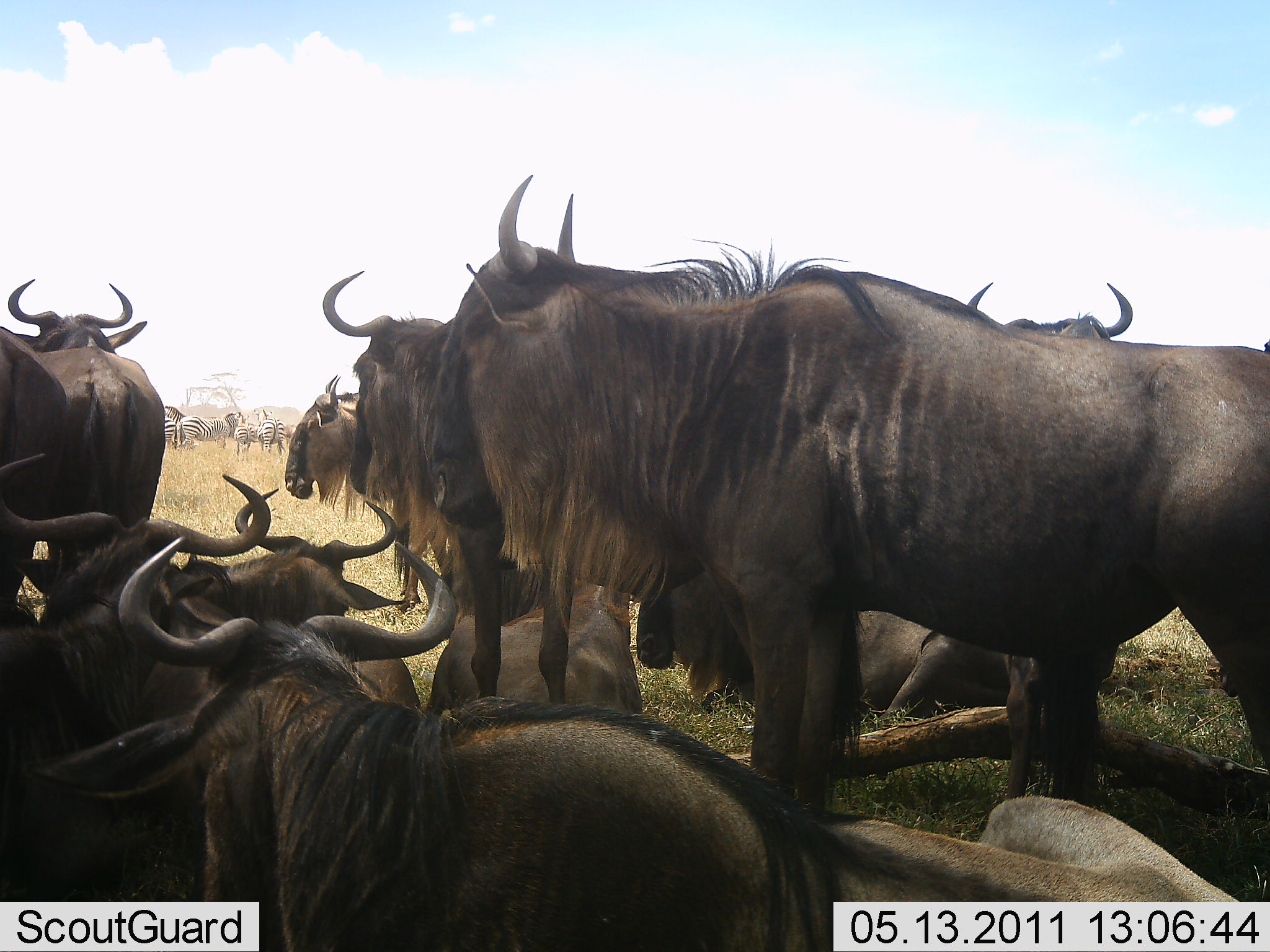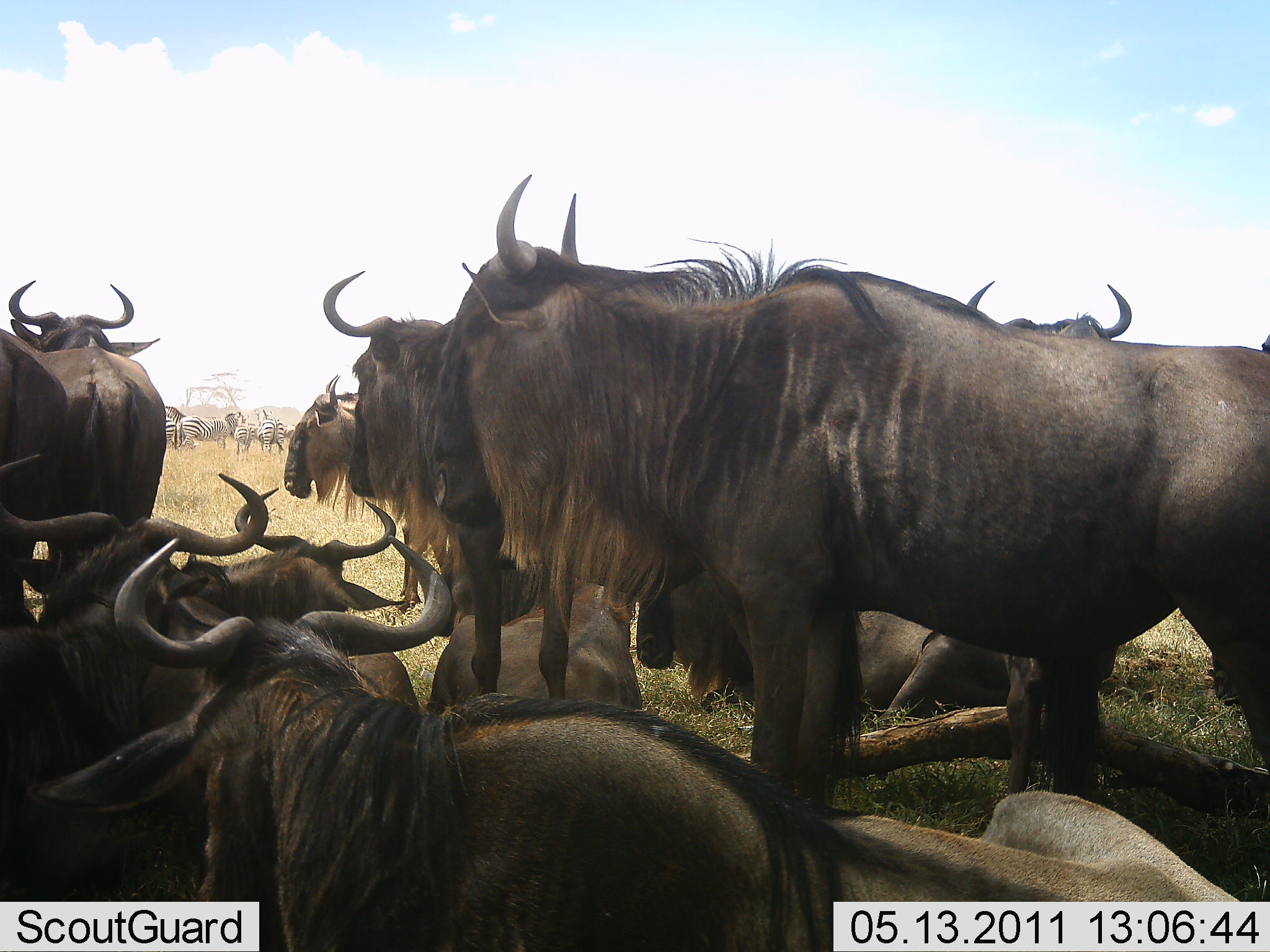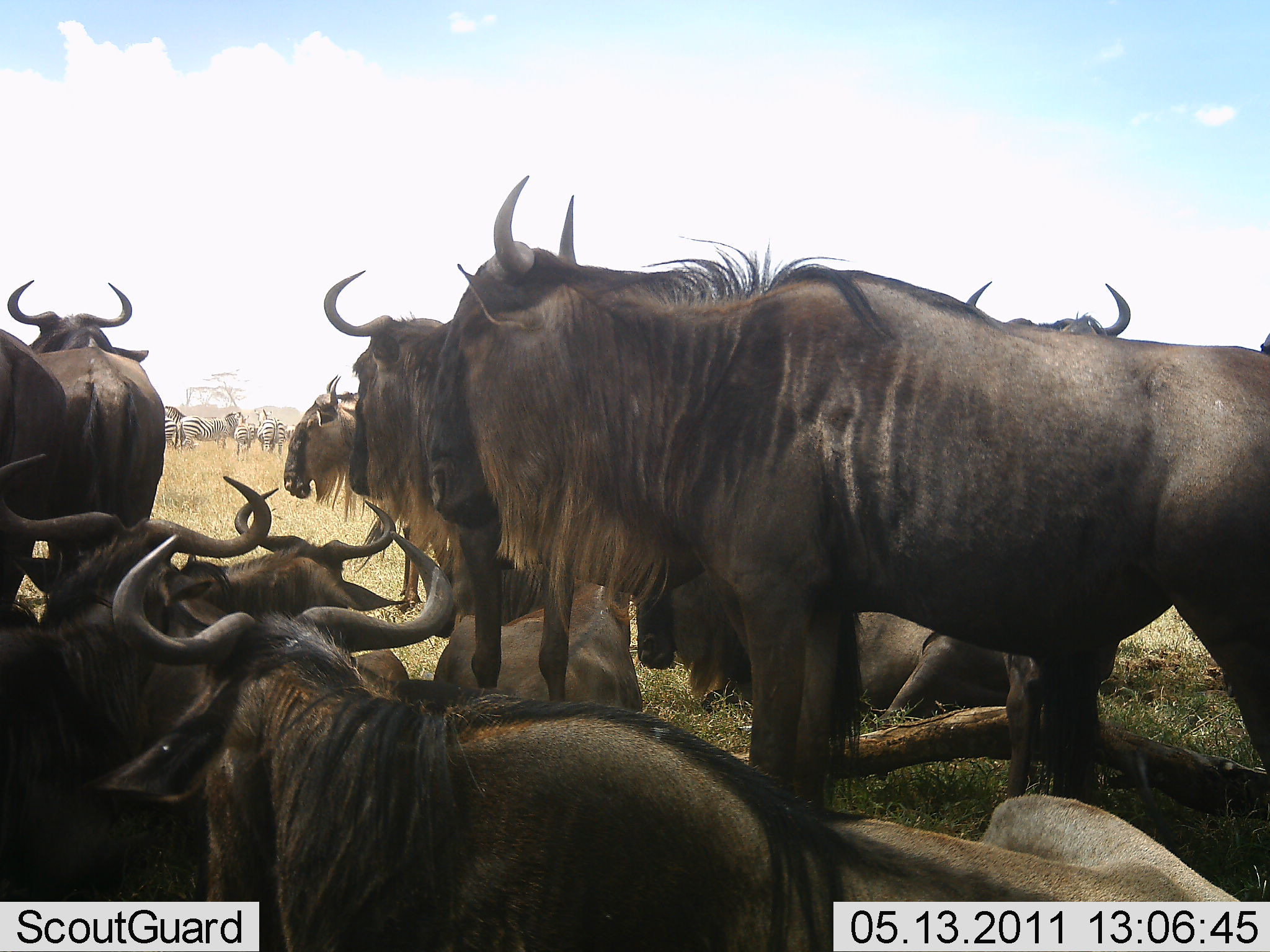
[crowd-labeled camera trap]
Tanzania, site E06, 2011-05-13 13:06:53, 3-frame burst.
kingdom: Animalia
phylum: Chordata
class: Mammalia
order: Artiodactyla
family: Bovidae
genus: Connochaetes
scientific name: Connochaetes taurinus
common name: blue wildebeest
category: wildebeest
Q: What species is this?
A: Wildebeest (blue wildebeest) (Connochaetes taurinus).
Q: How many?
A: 11-50.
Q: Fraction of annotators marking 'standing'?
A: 79%.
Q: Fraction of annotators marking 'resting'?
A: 86%.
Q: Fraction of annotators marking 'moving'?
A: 0%.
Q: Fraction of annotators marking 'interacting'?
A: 14%.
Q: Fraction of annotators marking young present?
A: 7%.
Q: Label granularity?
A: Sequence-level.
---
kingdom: Animalia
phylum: Chordata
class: Mammalia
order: Perissodactyla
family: Equidae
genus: Equus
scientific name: Equus quagga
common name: plains zebra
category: zebra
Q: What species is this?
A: Zebra (plains zebra) (Equus quagga).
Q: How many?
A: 6.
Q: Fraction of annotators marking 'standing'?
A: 100%.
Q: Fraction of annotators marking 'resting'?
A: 0%.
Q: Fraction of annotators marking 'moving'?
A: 10%.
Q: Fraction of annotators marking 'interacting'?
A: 0%.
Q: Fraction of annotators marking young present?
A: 0%.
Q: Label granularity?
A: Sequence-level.